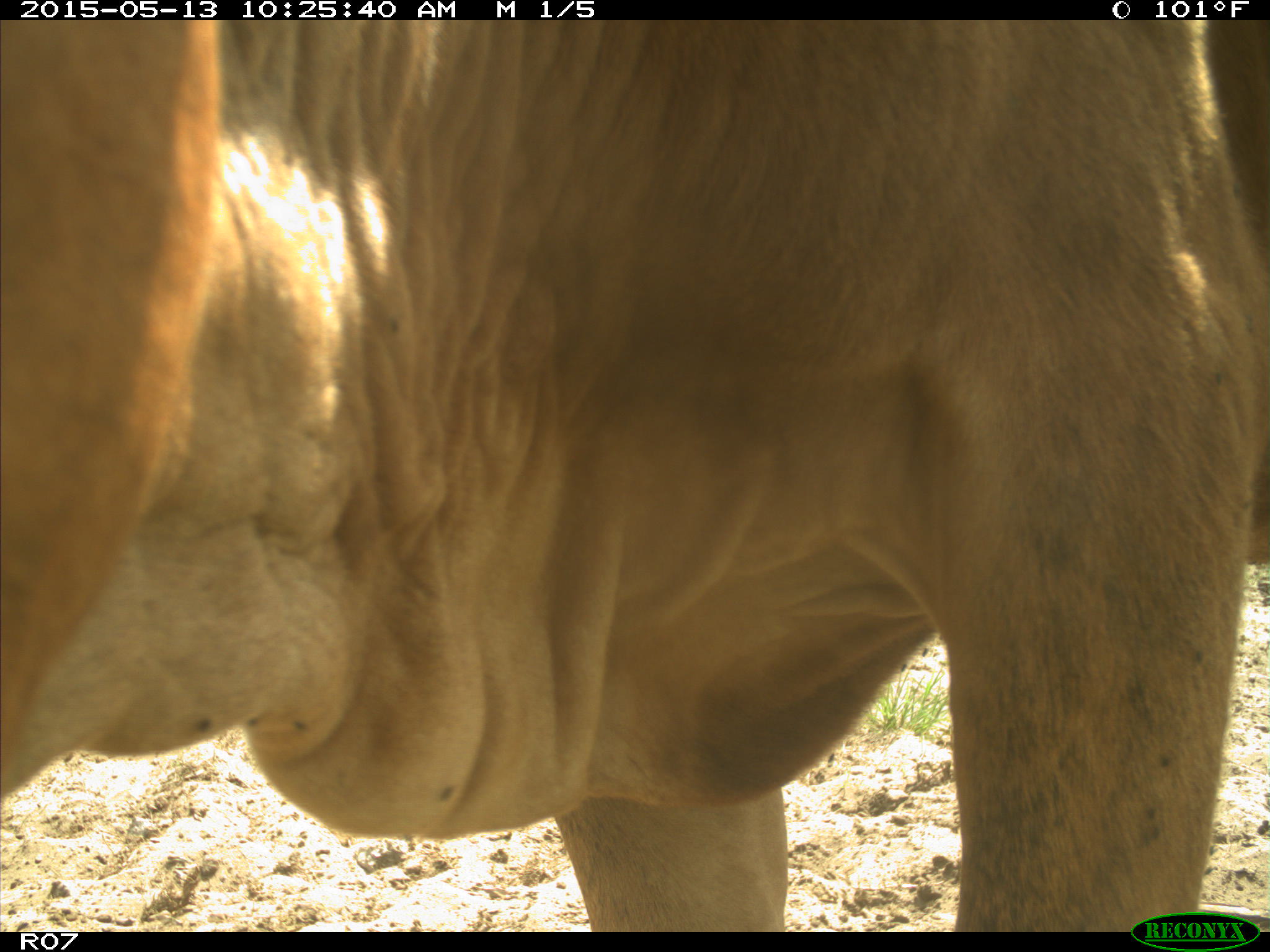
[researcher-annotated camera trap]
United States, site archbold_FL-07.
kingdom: Animalia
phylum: Chordata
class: Mammalia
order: Artiodactyla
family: Bovidae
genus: Bos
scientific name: Bos taurus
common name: domestic cow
Bos taurus (domestic cow).